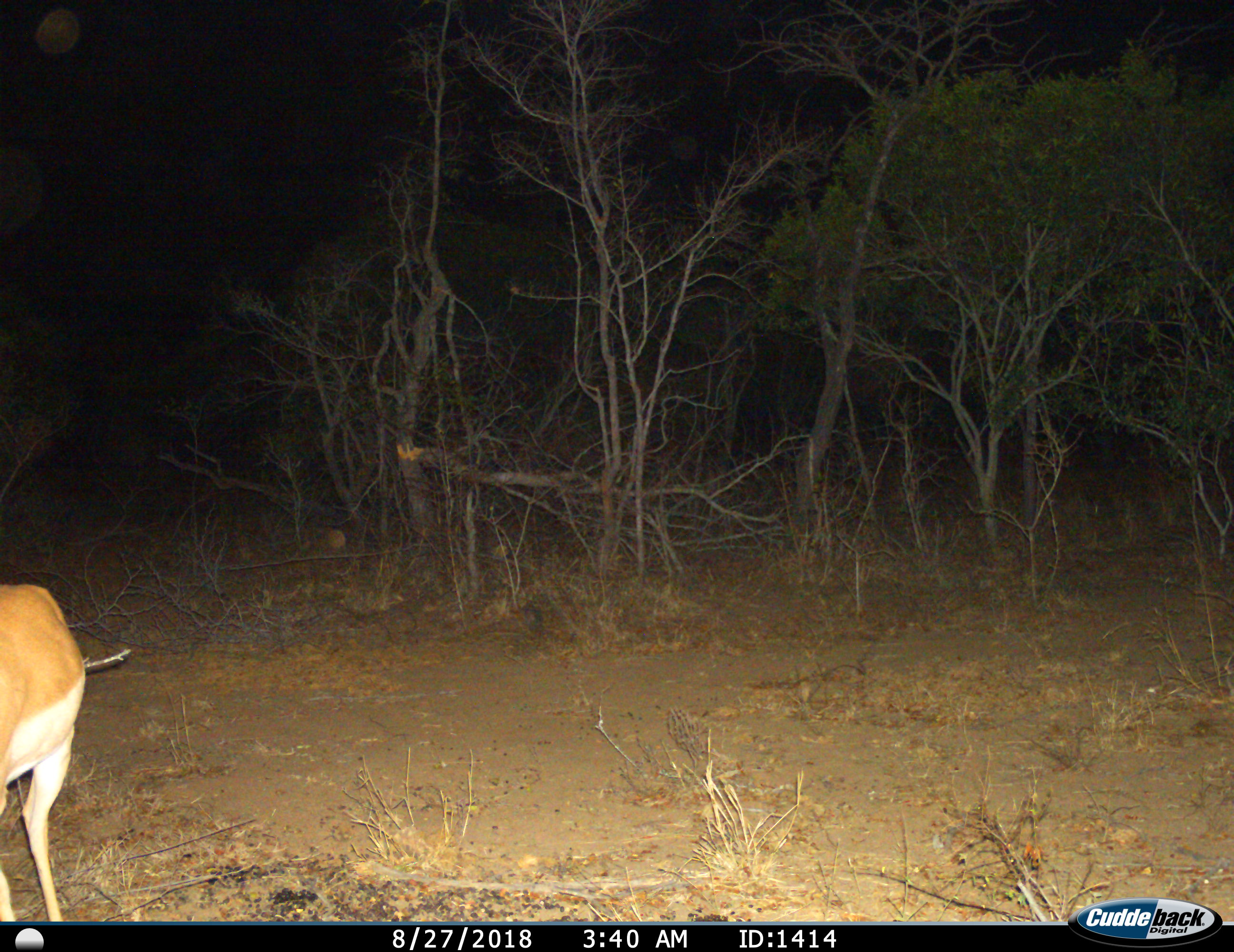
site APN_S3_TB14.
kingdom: Animalia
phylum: Chordata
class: Mammalia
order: Artiodactyla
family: Bovidae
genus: Aepyceros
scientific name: Aepyceros melampus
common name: impala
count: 1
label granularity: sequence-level